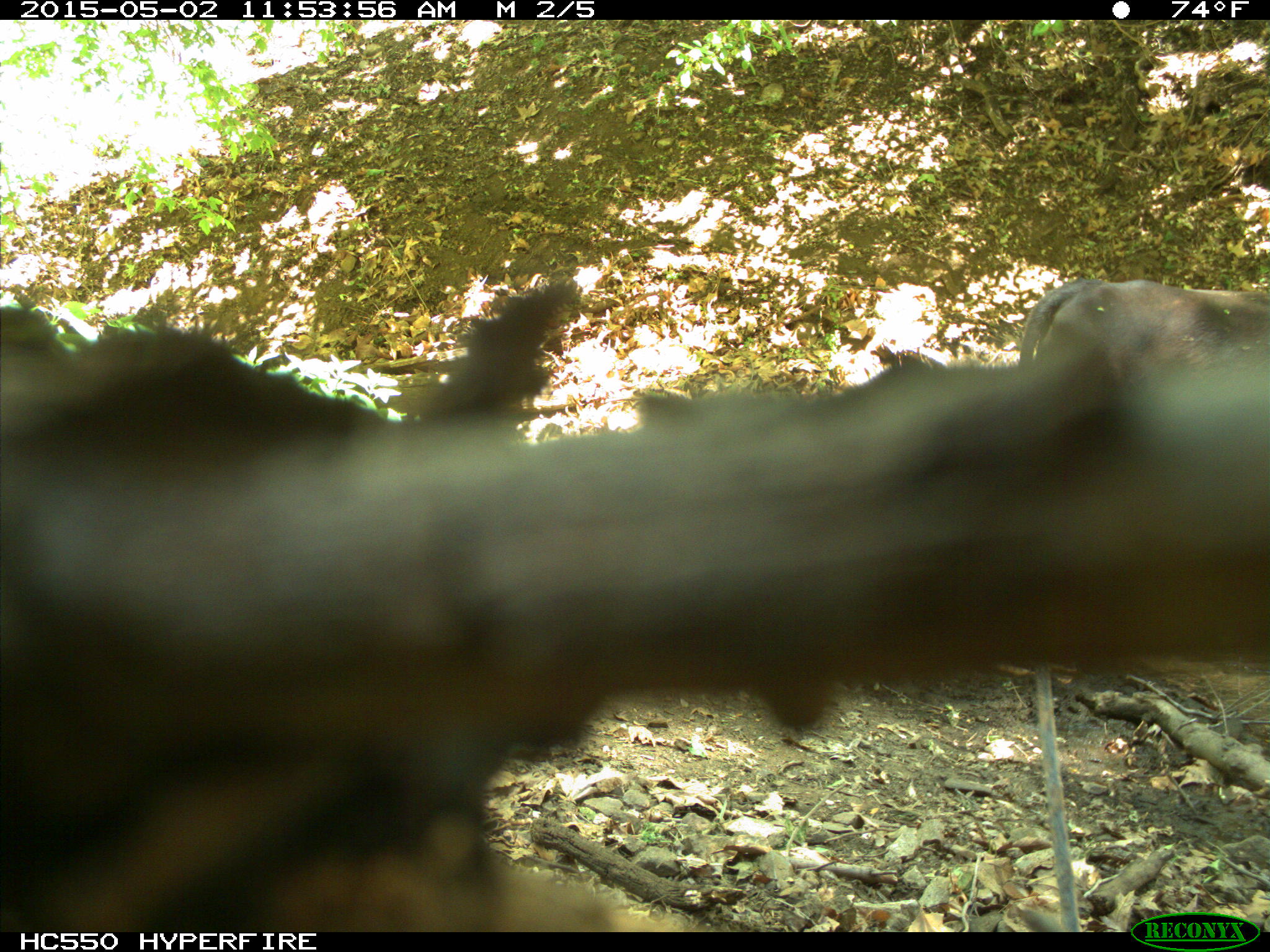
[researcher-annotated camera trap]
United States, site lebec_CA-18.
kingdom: Animalia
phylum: Chordata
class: Mammalia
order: Artiodactyla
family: Bovidae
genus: Bos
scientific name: Bos taurus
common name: domestic cow